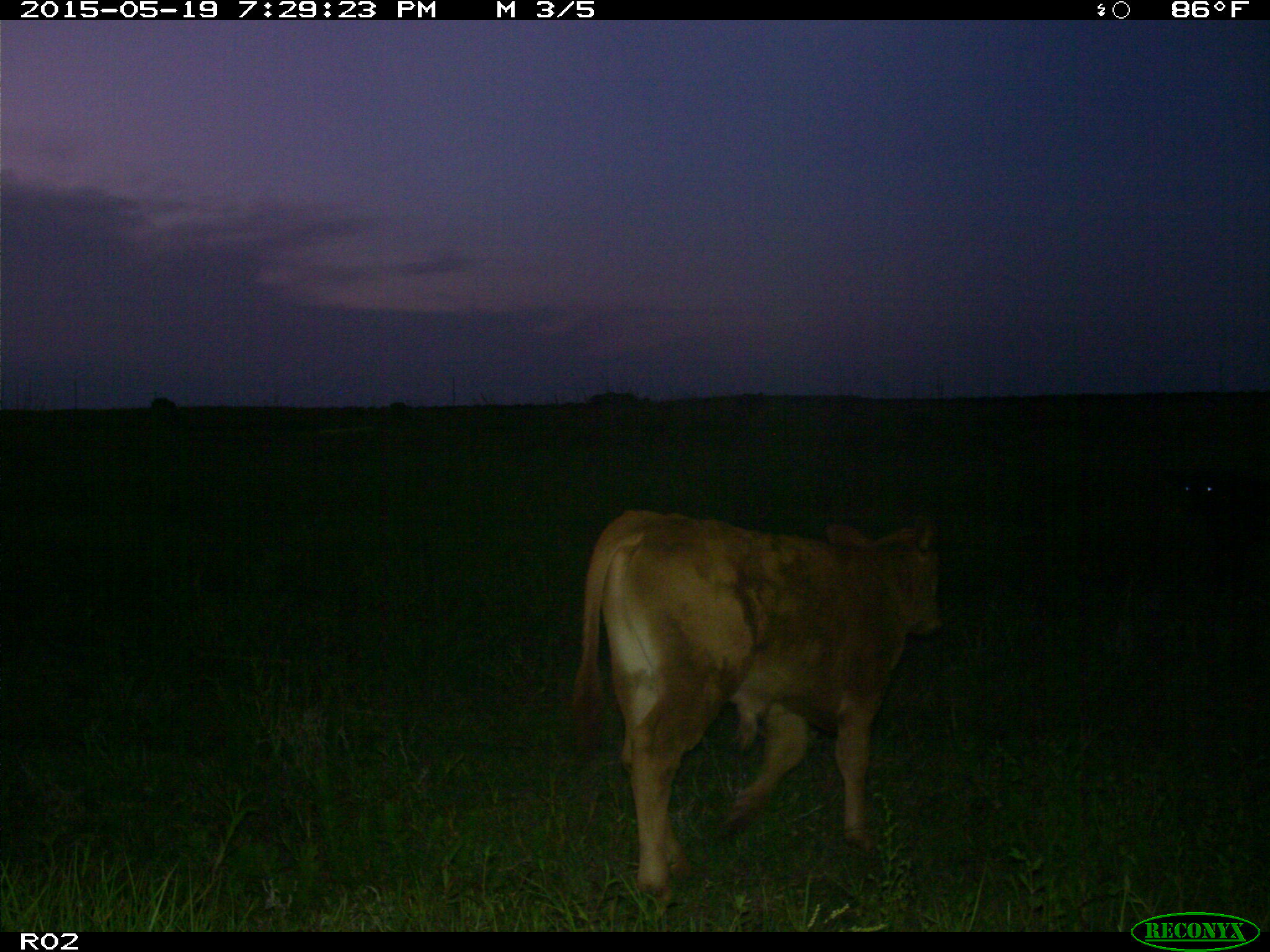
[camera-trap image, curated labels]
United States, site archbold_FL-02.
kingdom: Animalia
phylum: Chordata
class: Mammalia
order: Artiodactyla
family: Bovidae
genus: Bos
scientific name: Bos taurus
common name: domestic cow